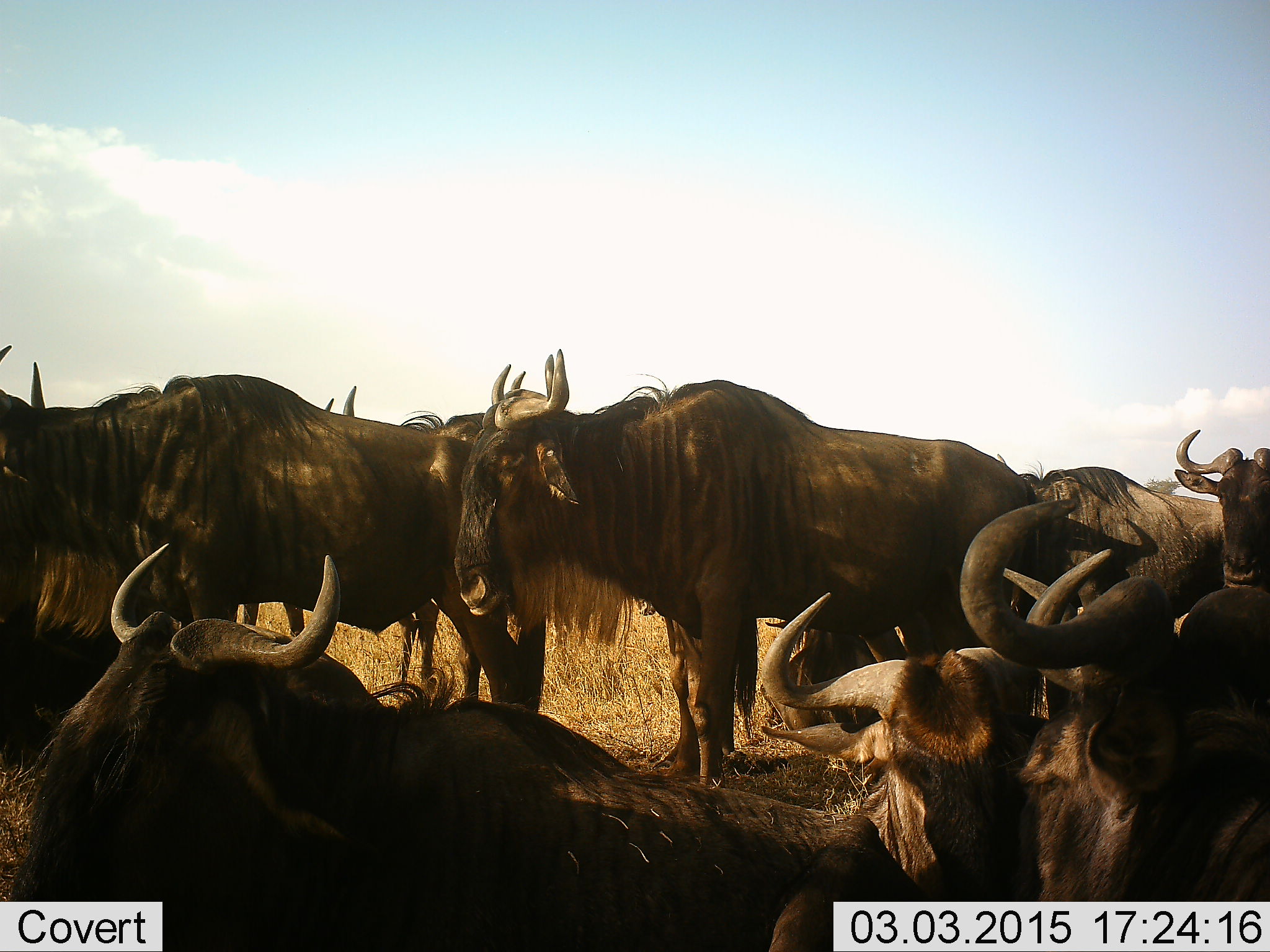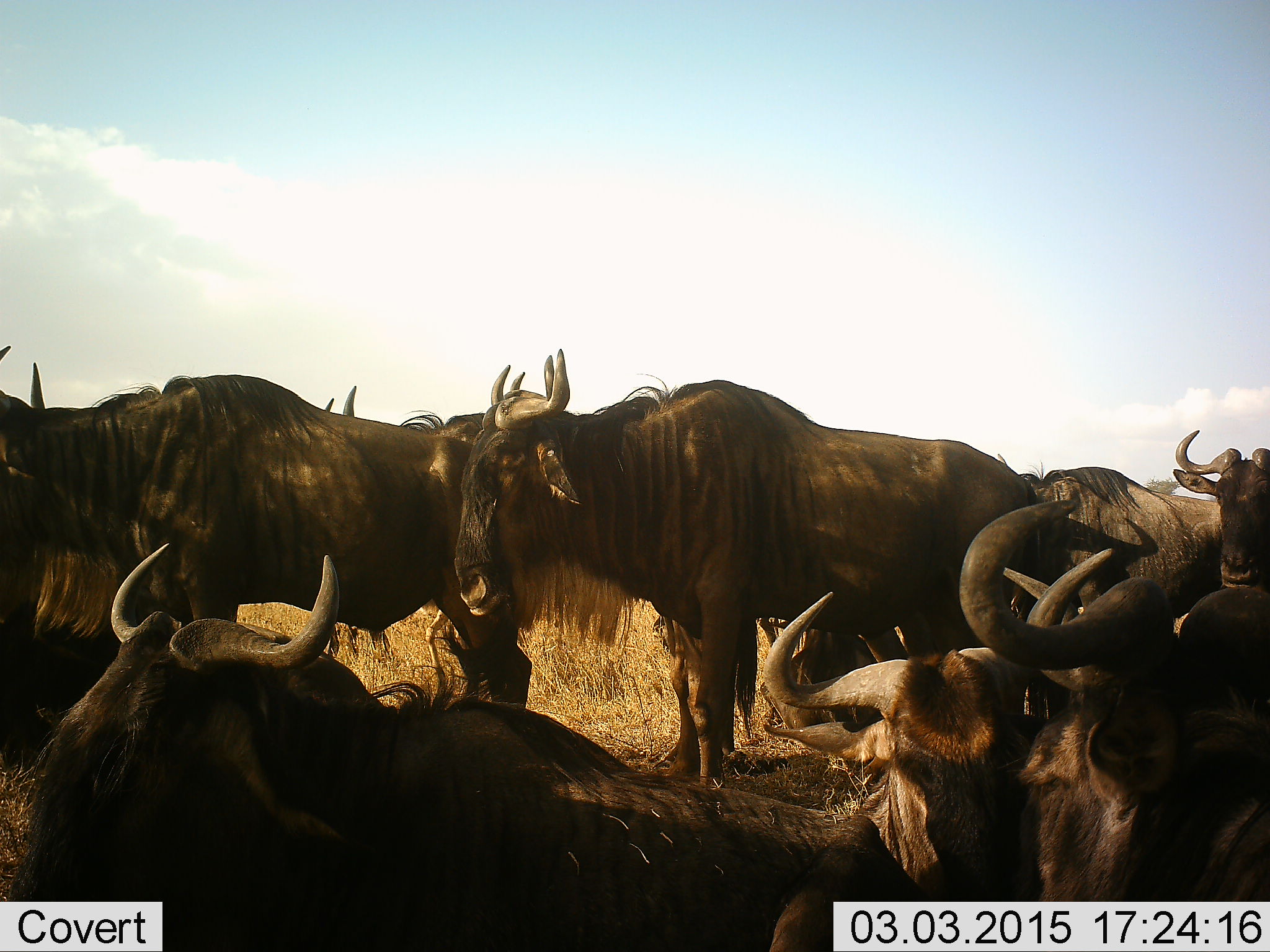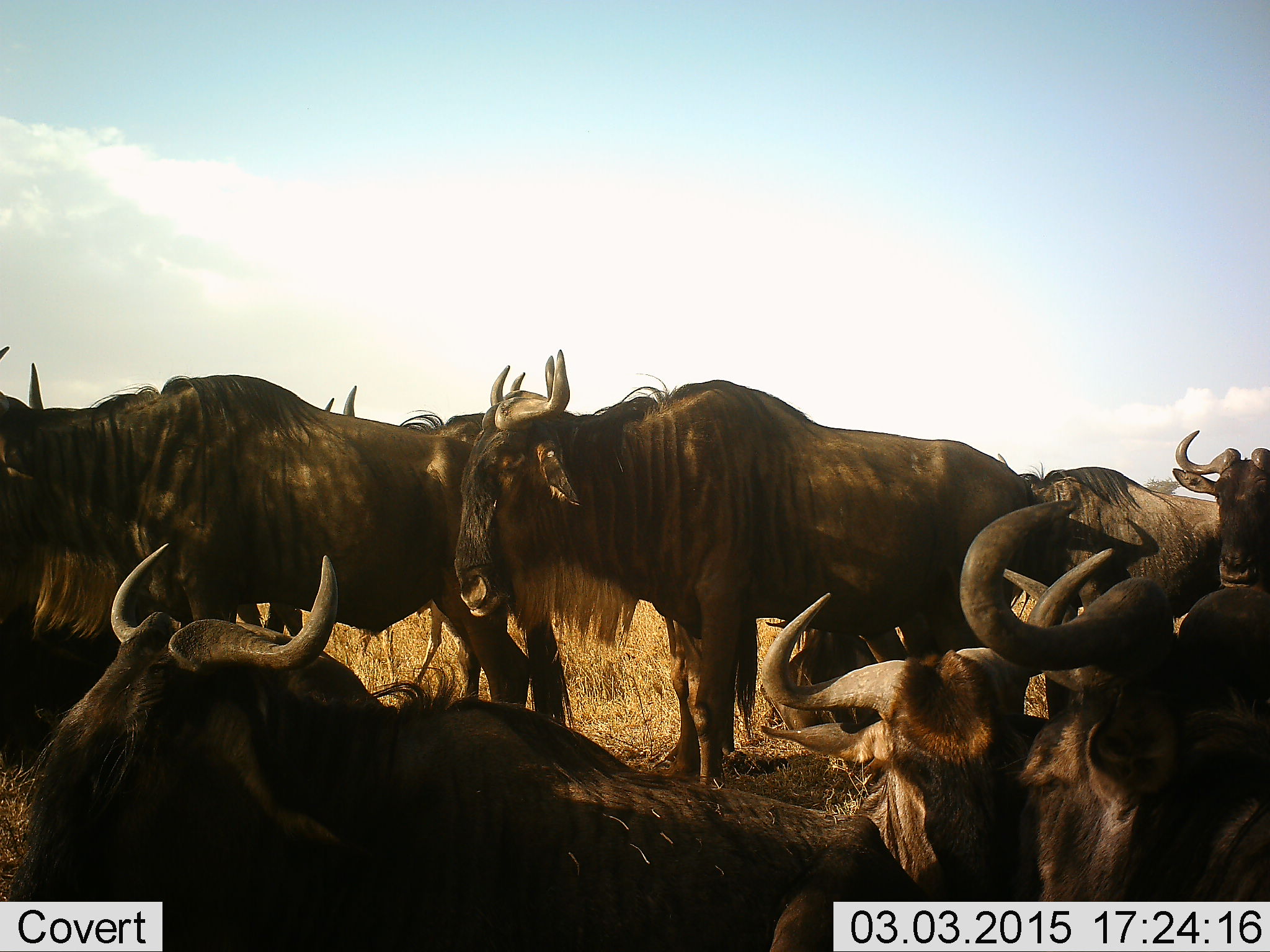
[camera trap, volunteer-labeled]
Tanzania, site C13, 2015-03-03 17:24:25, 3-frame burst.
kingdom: Animalia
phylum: Chordata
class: Mammalia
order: Artiodactyla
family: Bovidae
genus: Connochaetes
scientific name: Connochaetes taurinus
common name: blue wildebeest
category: wildebeest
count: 10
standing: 80%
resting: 70%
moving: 0%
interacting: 0%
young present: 10%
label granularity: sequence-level